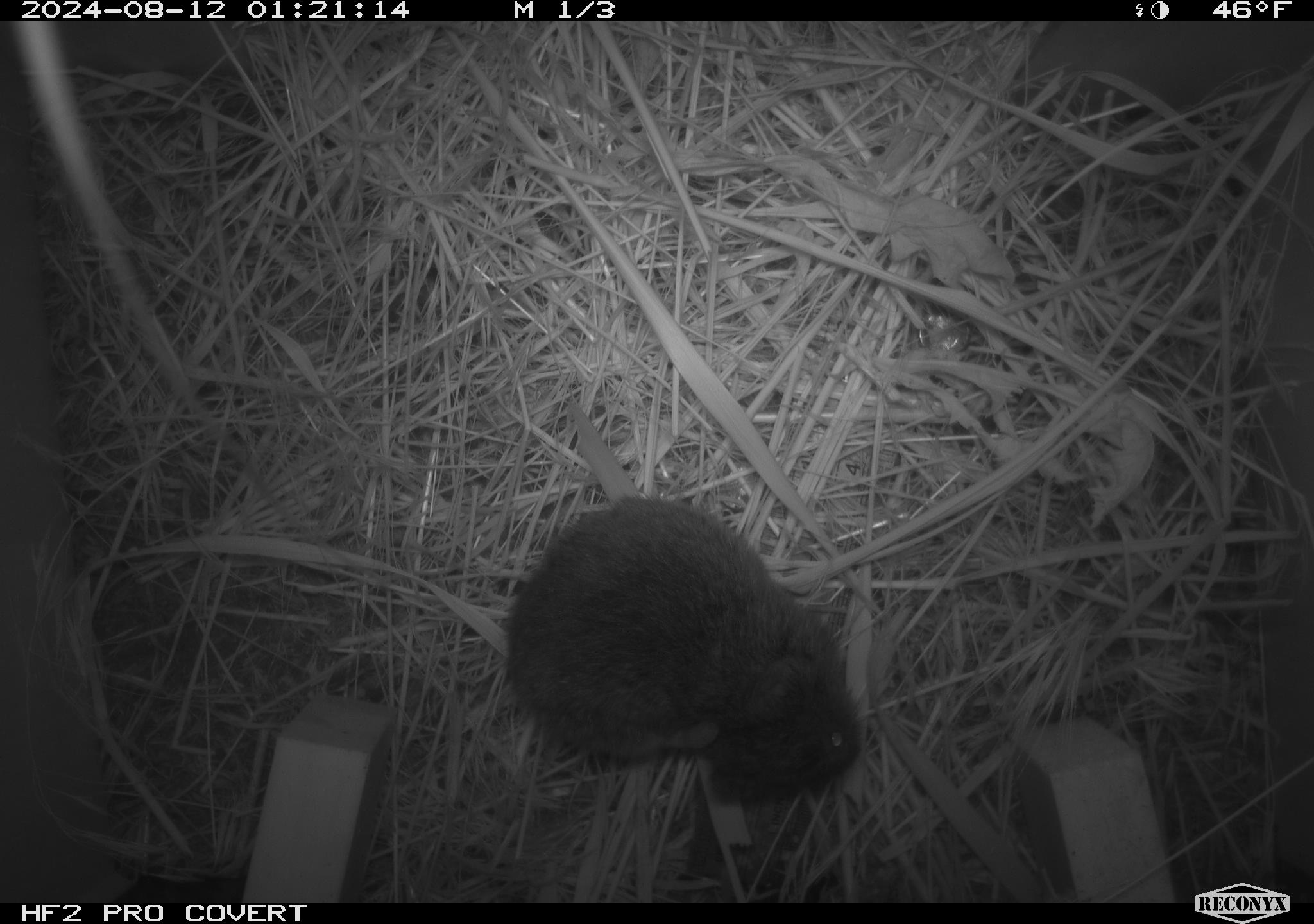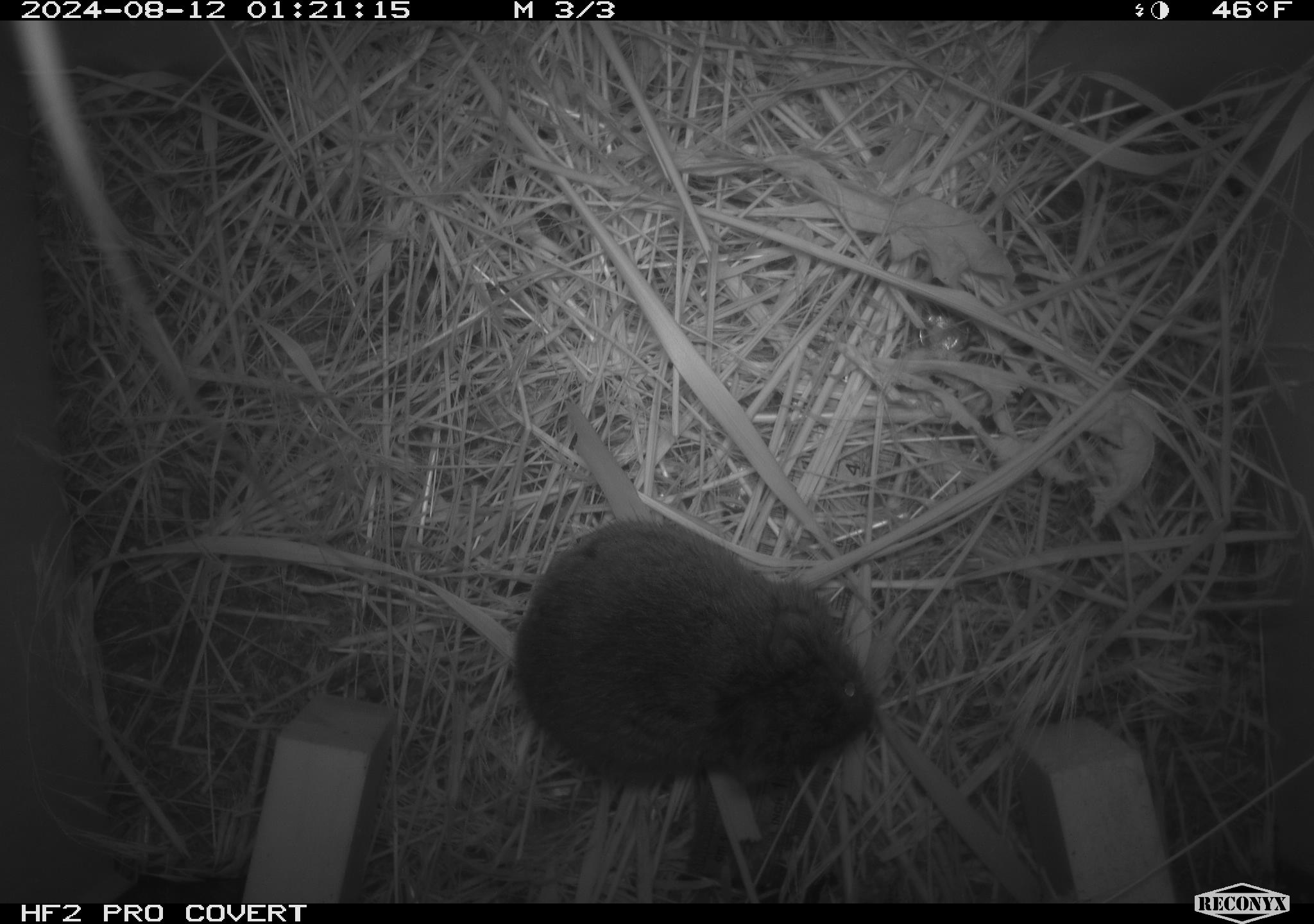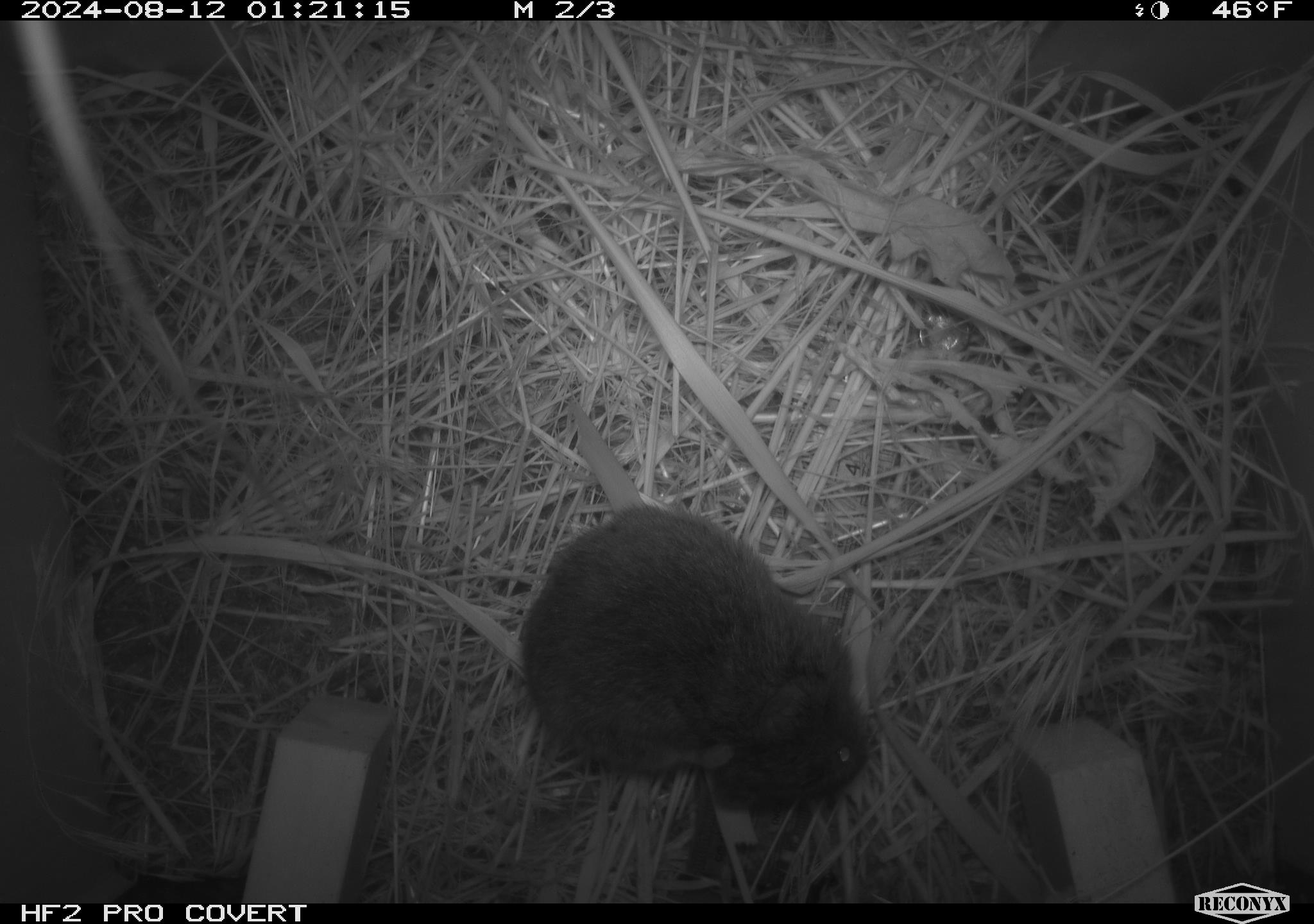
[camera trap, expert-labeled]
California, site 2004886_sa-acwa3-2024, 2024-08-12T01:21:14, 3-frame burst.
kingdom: Animalia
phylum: Chordata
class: Mammalia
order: Rodentia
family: Cricetidae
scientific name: Arvicolinae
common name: voles, lemmings, and muskrats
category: arvicolinae subfamily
Arvicolinae subfamily (voles, lemmings, and muskrats) (Arvicolinae).